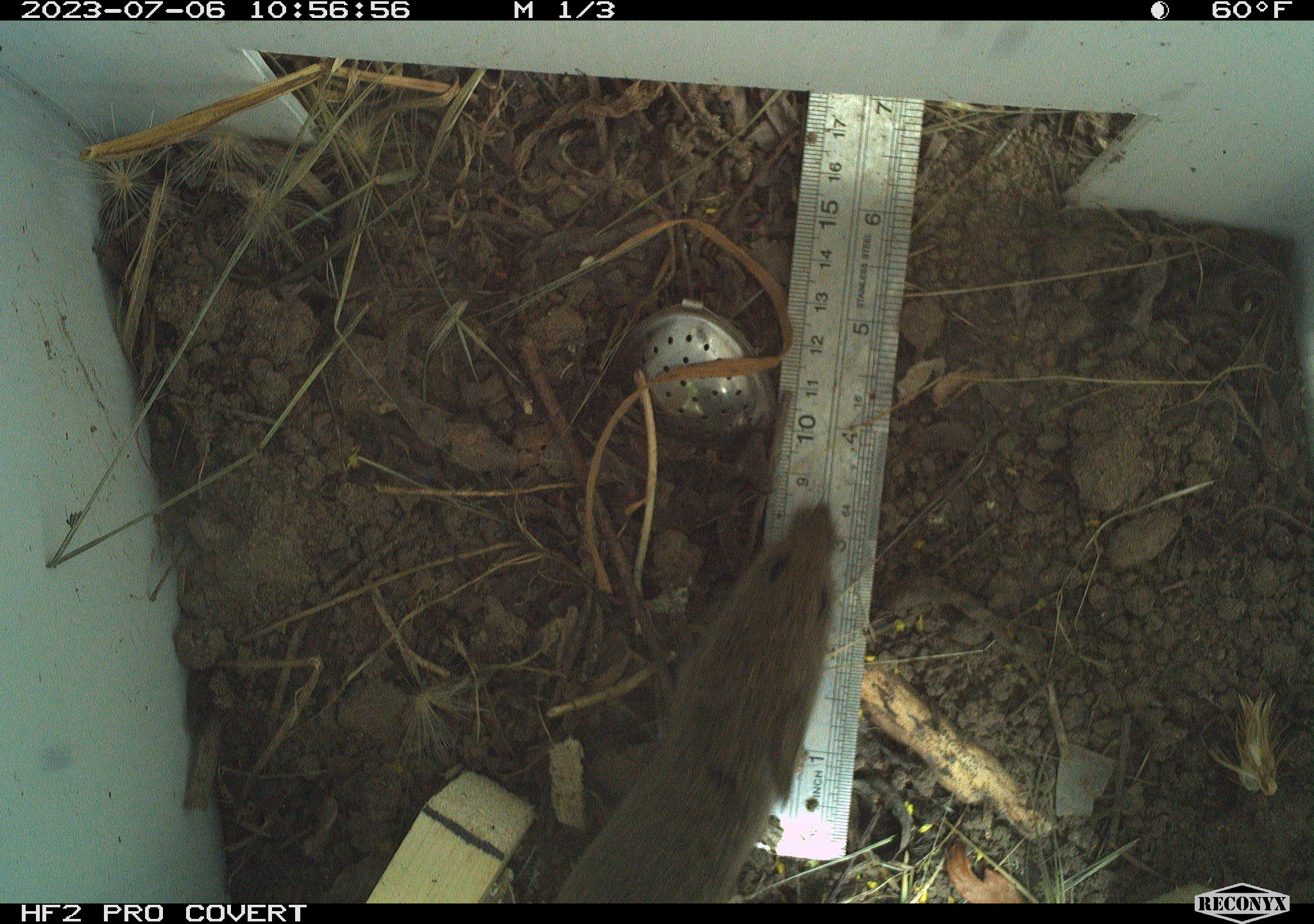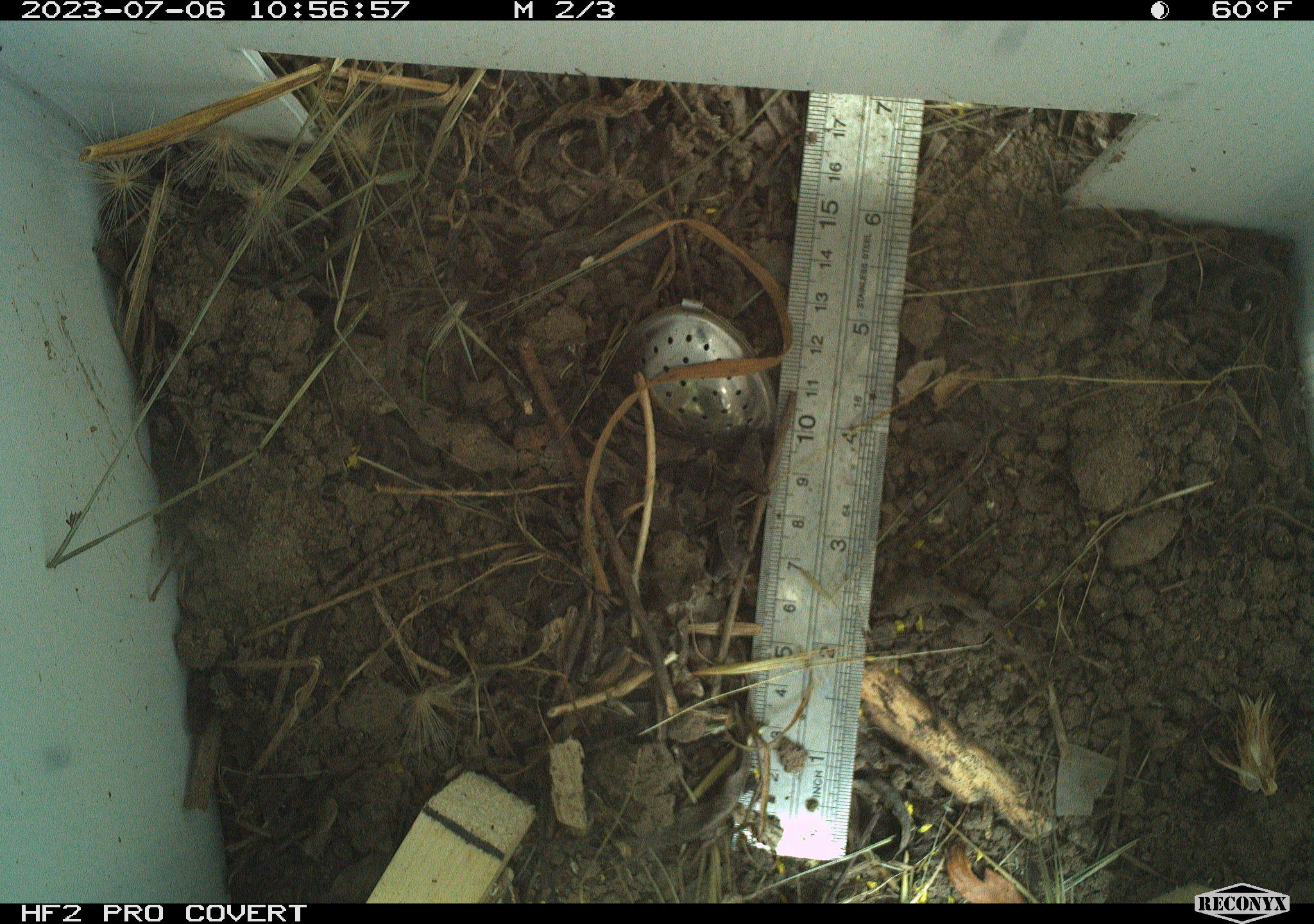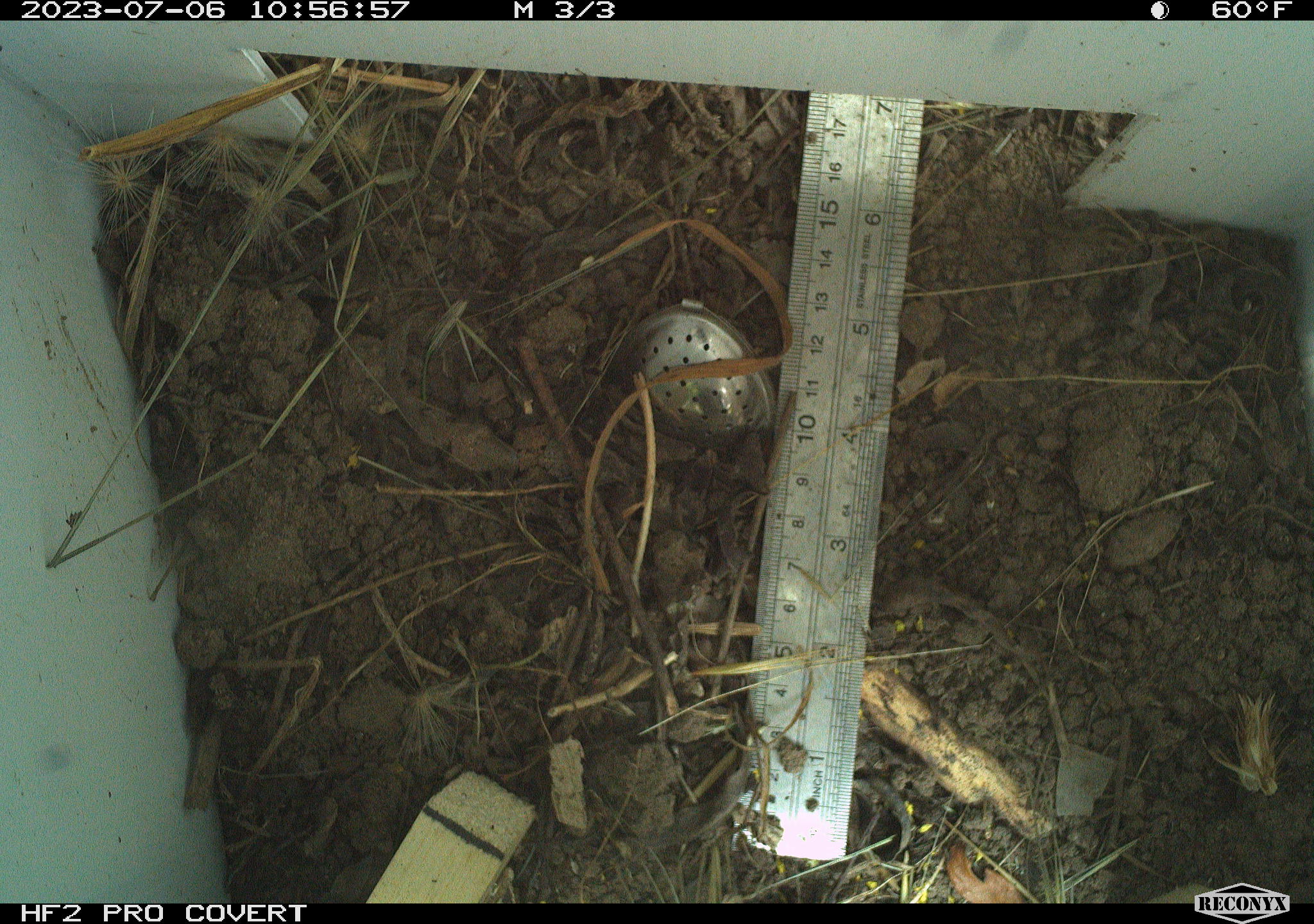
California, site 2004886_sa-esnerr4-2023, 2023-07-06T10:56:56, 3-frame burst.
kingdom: Animalia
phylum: Chordata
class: Mammalia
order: Rodentia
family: Cricetidae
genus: Microtus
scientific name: Microtus californicus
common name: california vole